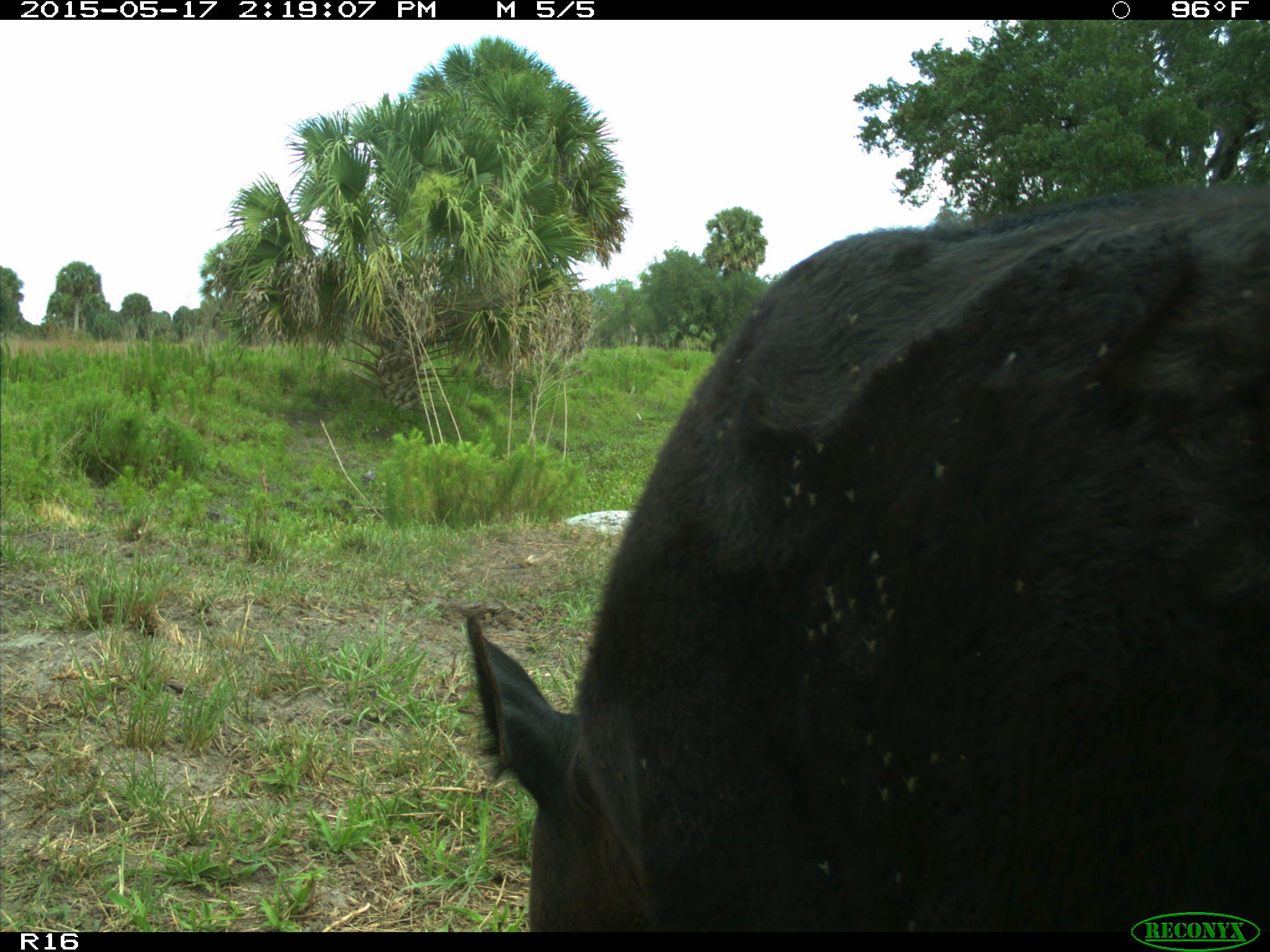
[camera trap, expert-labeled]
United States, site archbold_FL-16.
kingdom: Animalia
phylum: Chordata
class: Mammalia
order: Artiodactyla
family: Bovidae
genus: Bos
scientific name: Bos taurus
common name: domestic cow